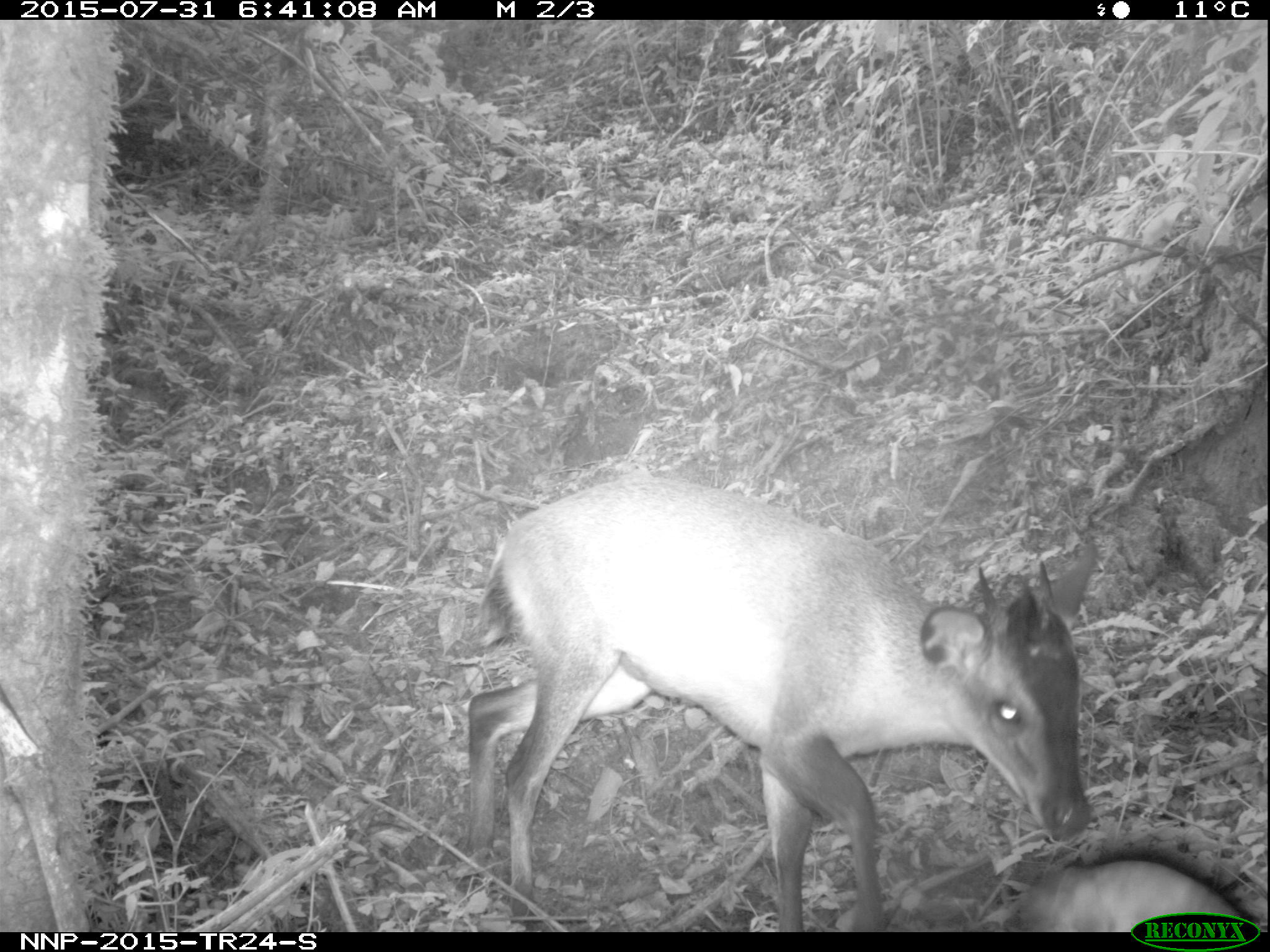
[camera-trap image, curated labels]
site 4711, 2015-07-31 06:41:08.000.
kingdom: Animalia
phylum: Chordata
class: Mammalia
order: Artiodactyla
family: Bovidae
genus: Cephalophus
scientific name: Cephalophus nigrifrons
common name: black-fronted duiker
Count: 1.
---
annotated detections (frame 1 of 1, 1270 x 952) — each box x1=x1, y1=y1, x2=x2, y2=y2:
cephalophus nigrifrons: x1=465, y1=475, x2=1093, y2=931; x1=1014, y1=856, x2=1247, y2=931